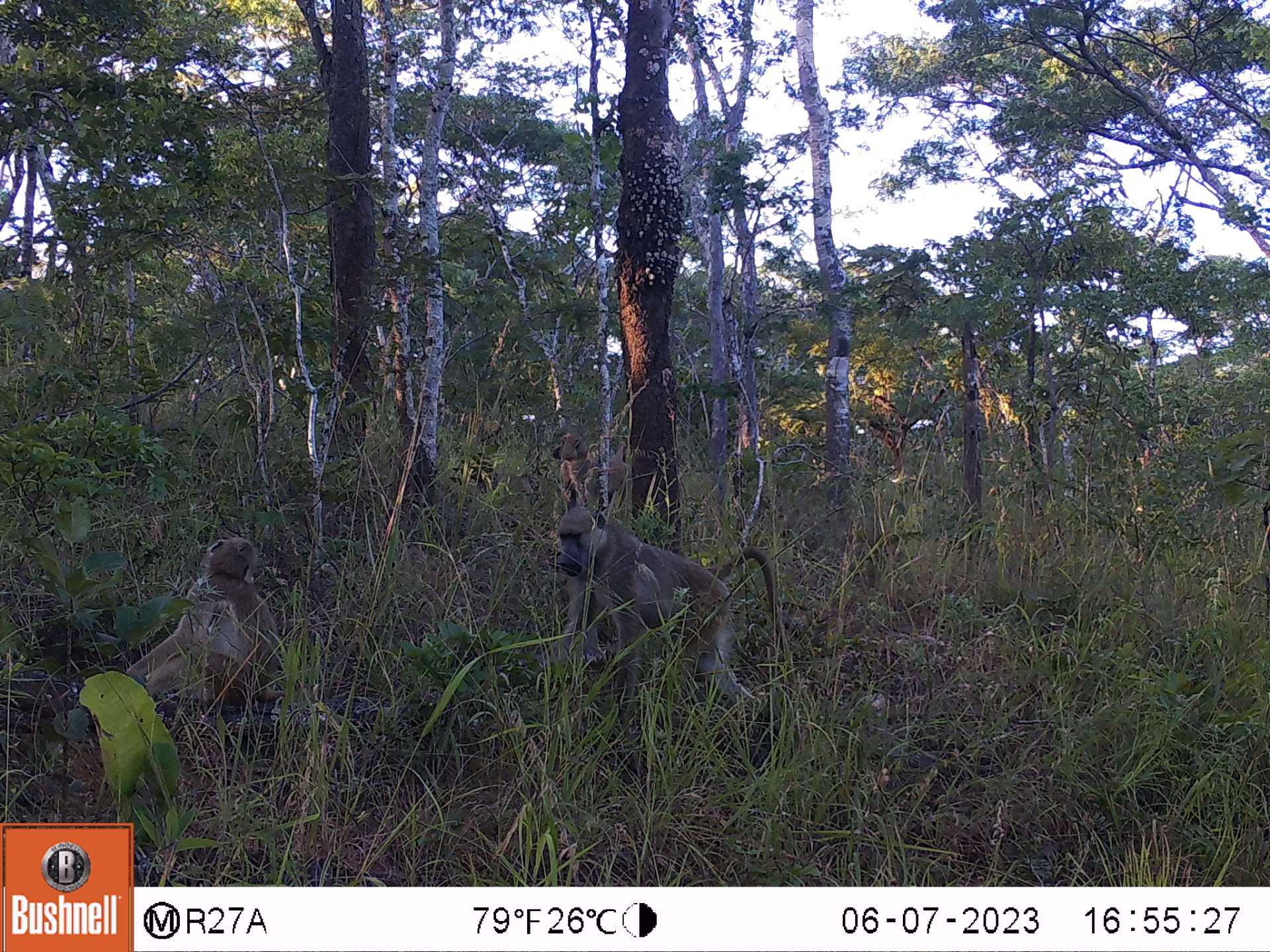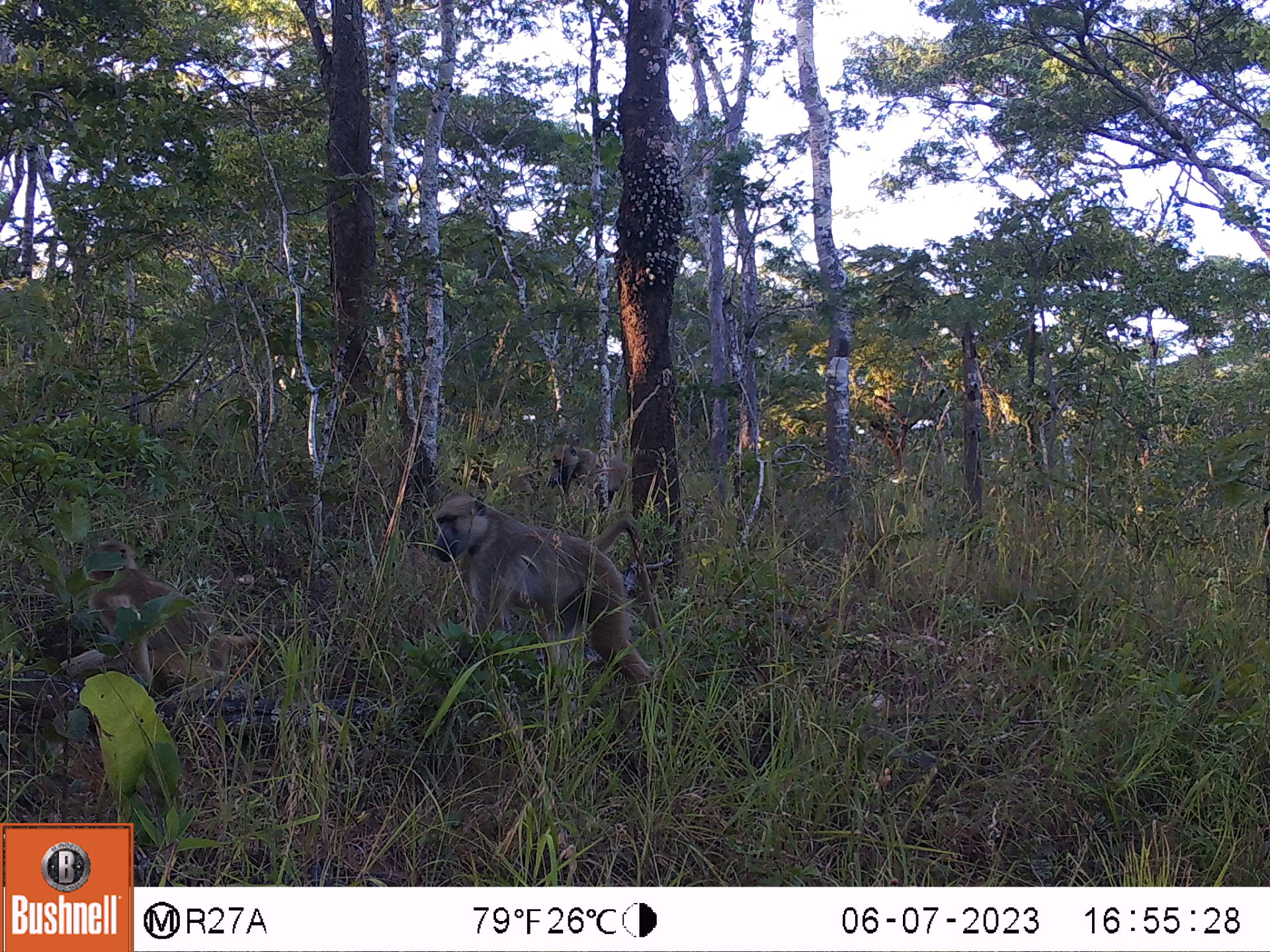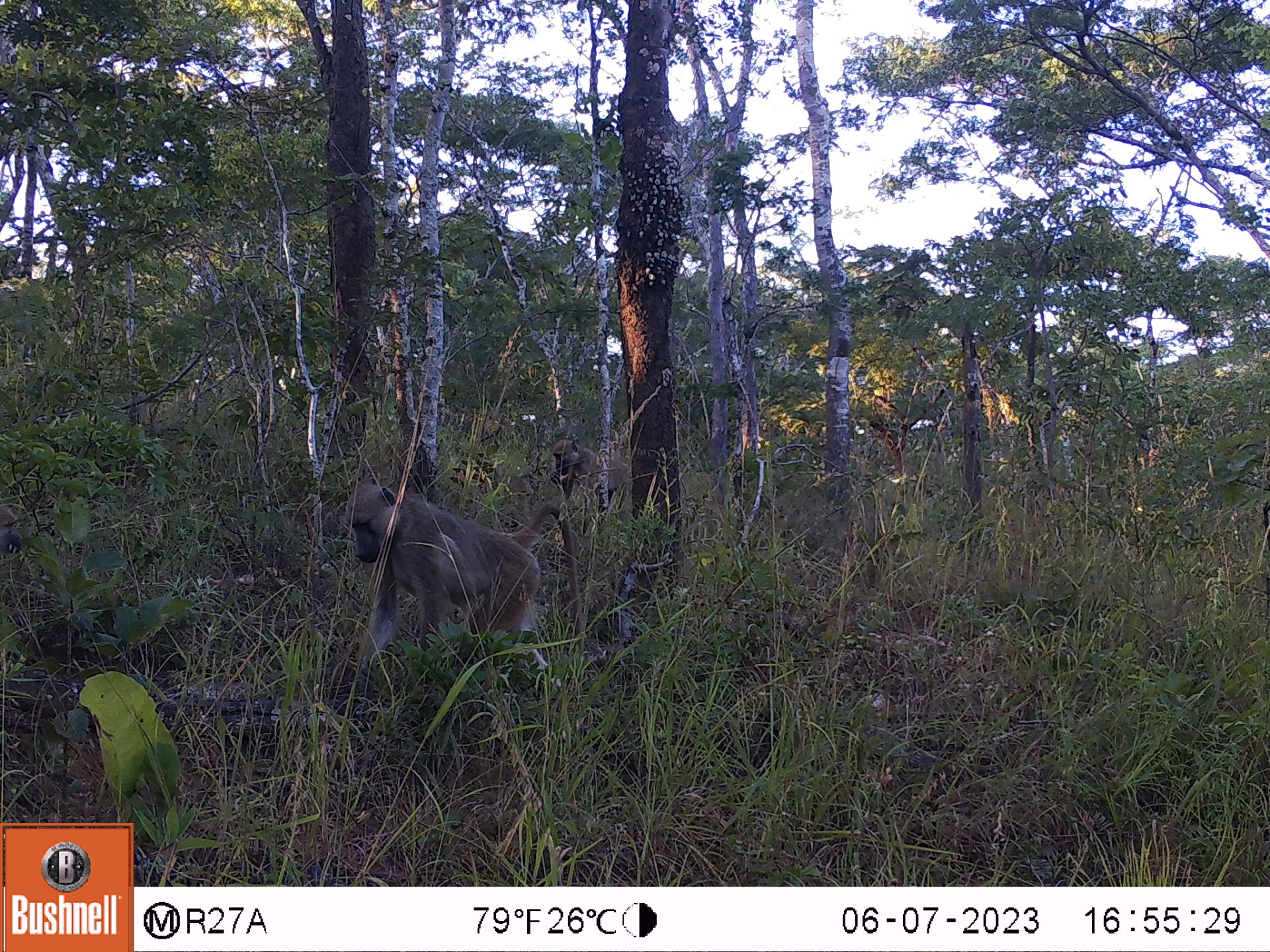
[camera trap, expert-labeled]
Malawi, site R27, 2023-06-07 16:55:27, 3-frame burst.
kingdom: Animalia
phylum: Chordata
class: Mammalia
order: Primates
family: Cercopithecidae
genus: Papio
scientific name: Papio cynocephalus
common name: yellow baboon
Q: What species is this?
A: Yellow baboon (Papio cynocephalus).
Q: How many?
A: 3.